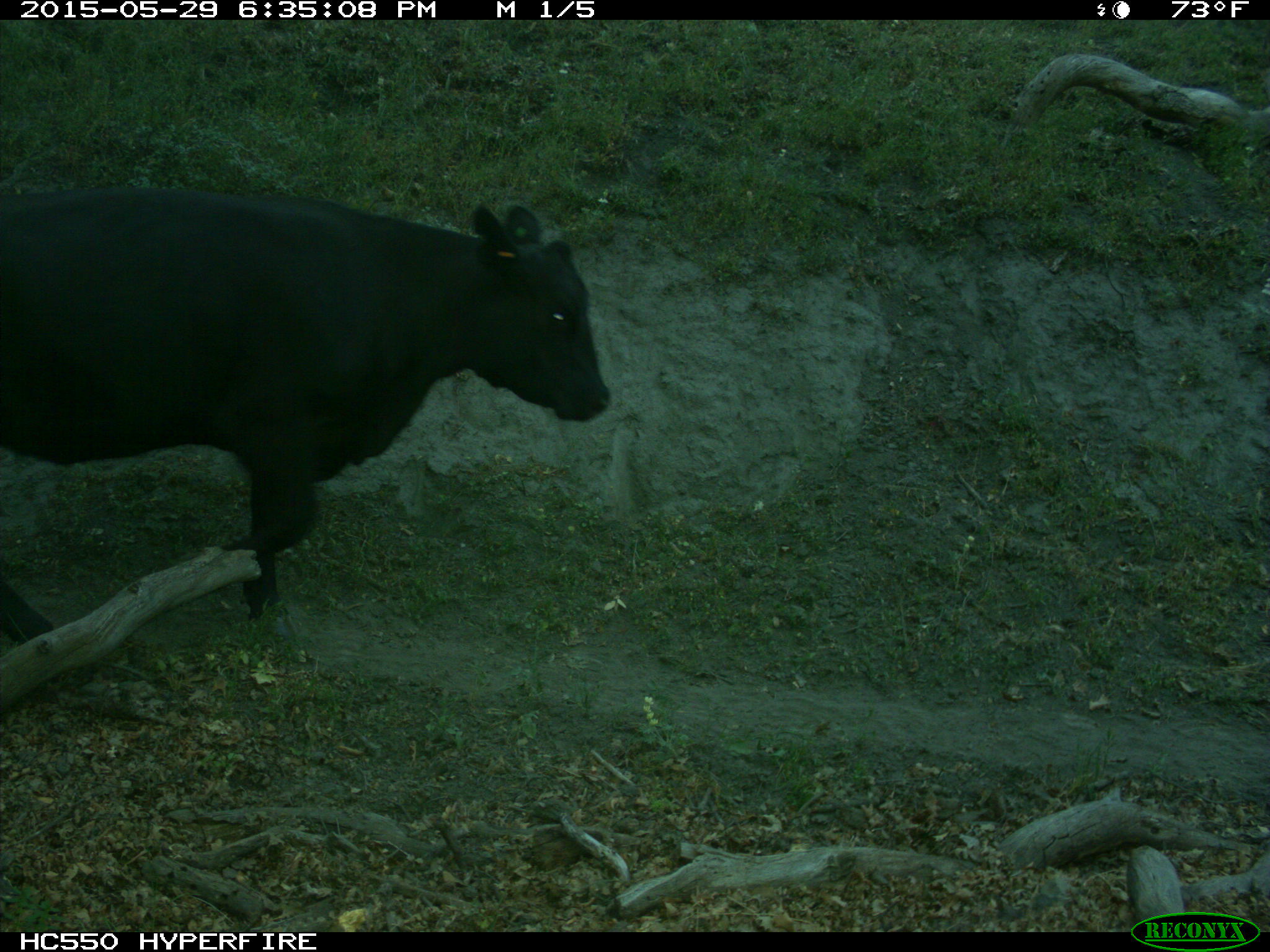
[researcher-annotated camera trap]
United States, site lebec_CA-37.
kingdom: Animalia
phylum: Chordata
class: Mammalia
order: Artiodactyla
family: Bovidae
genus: Bos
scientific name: Bos taurus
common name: domestic cow